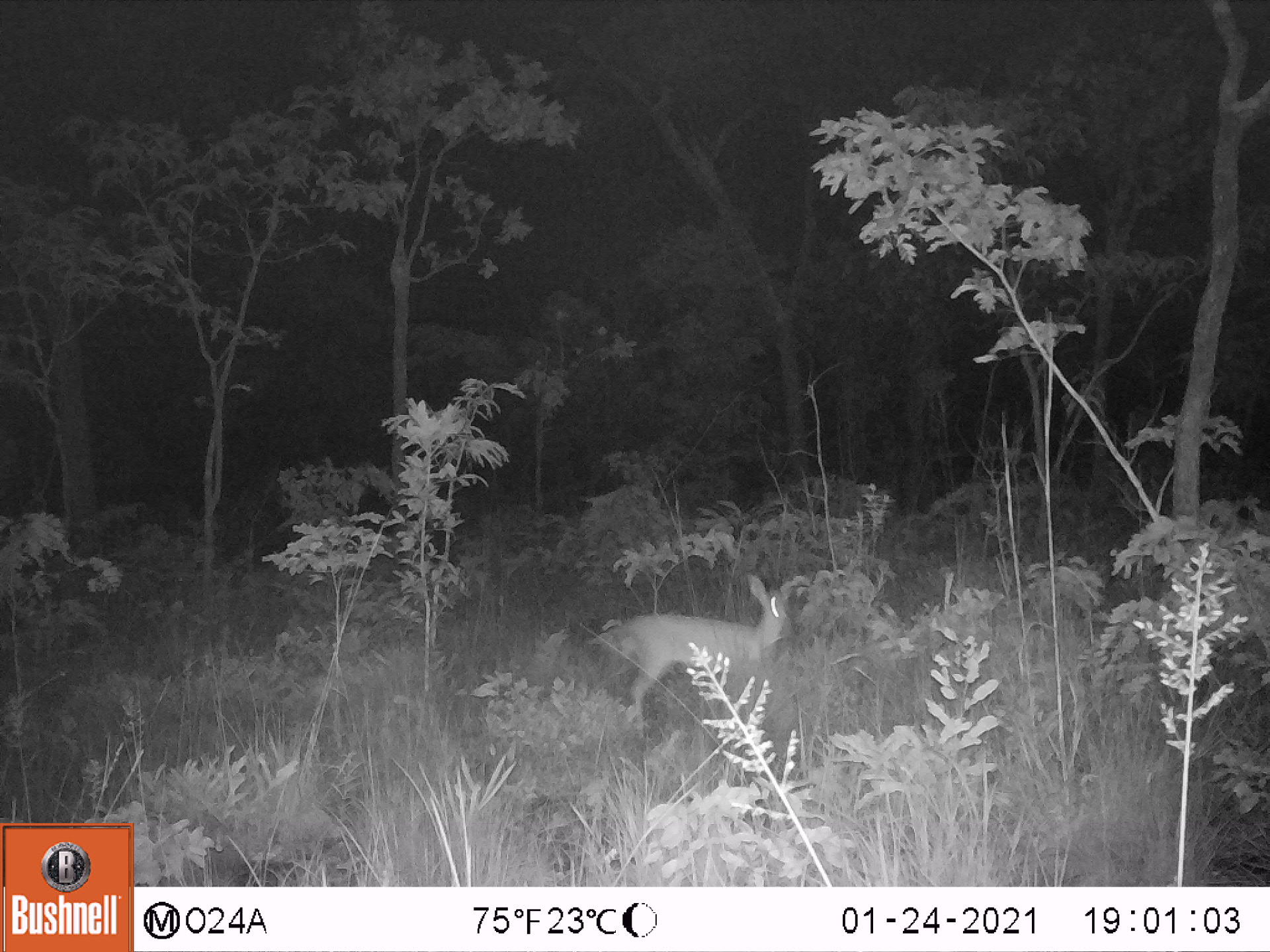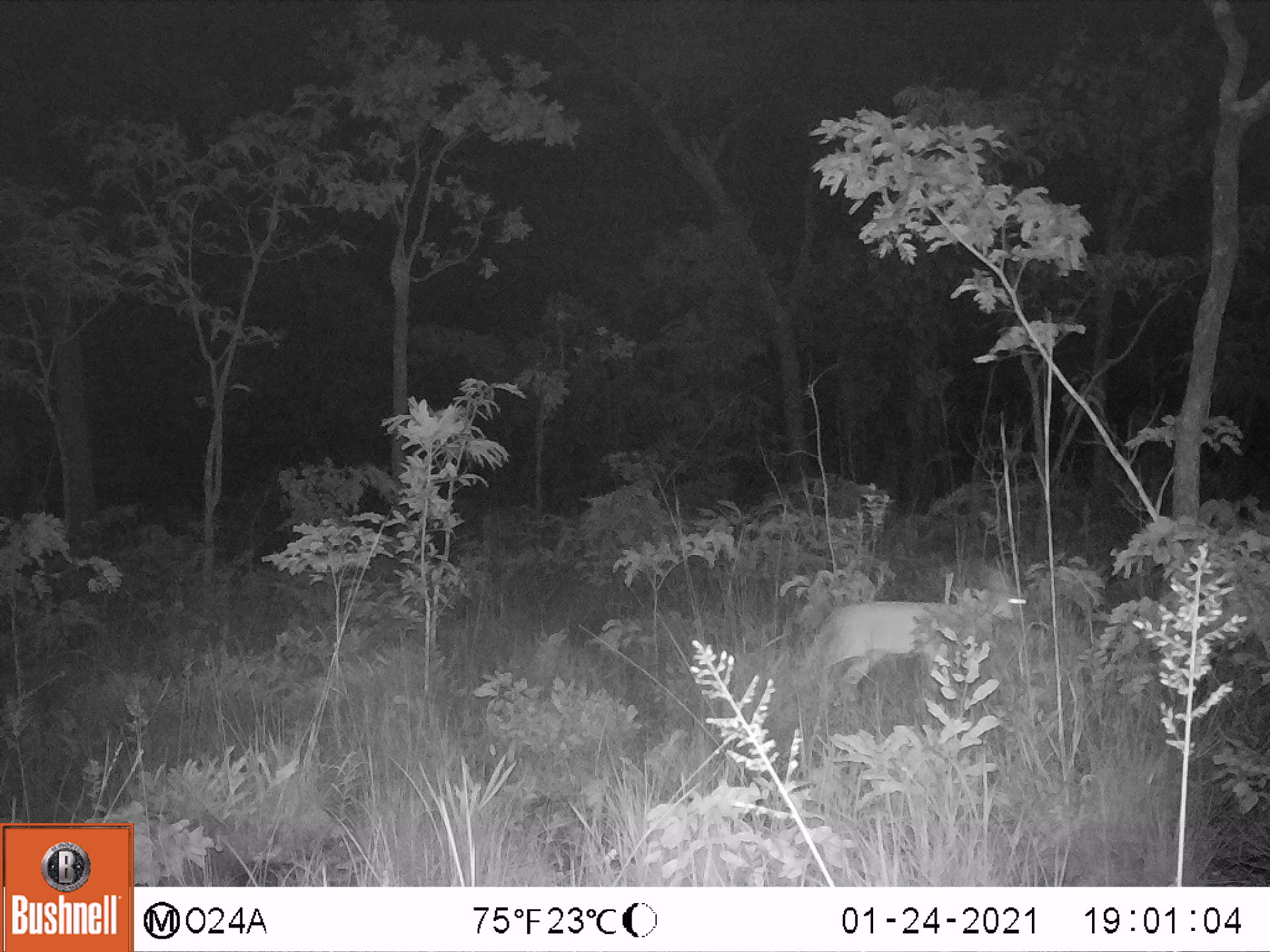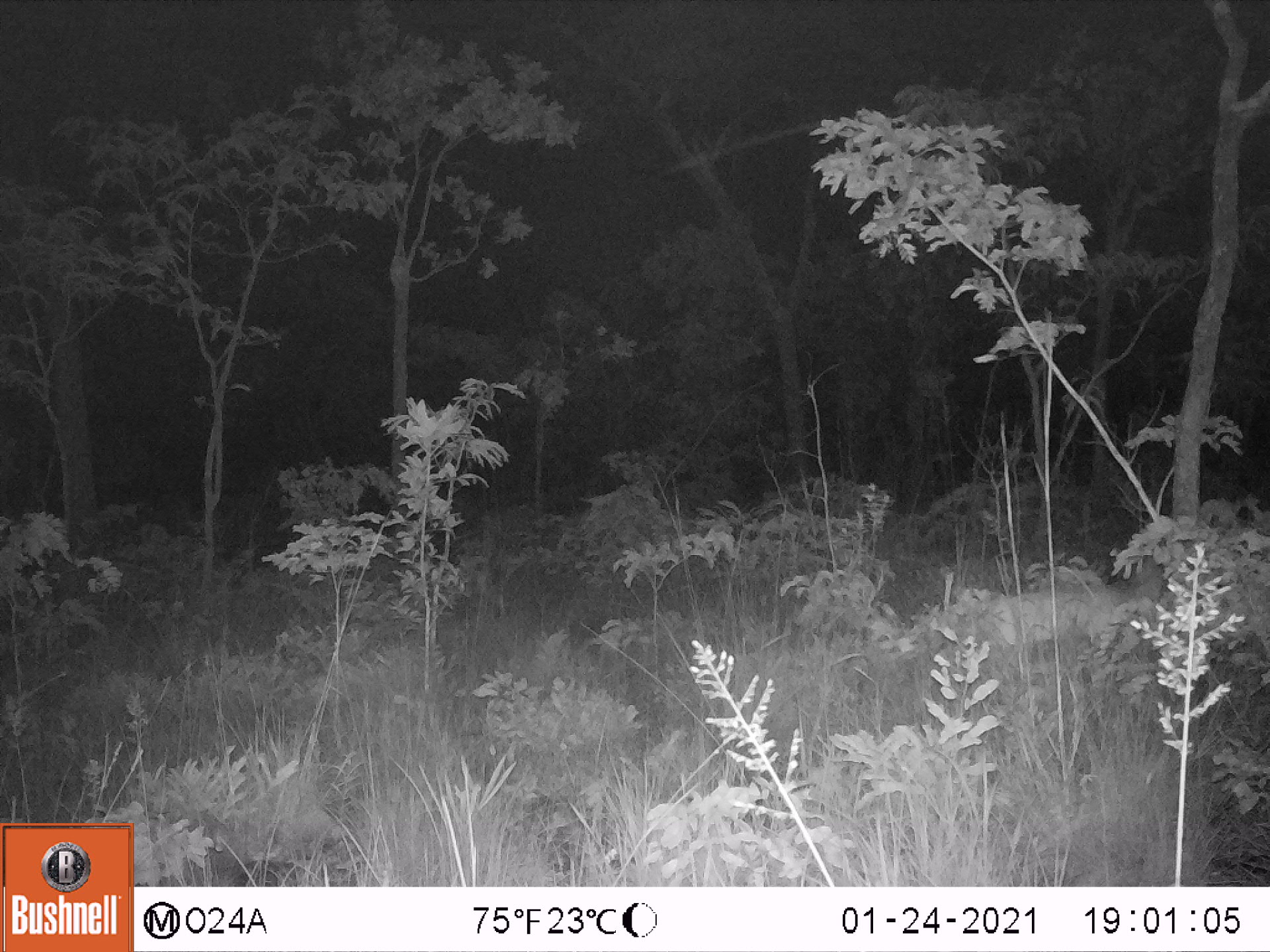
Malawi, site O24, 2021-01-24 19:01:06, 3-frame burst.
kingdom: Animalia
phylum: Chordata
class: Mammalia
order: Artiodactyla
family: Bovidae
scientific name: Antilopinae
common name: small antelope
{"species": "small antelope (Antilopinae)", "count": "1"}